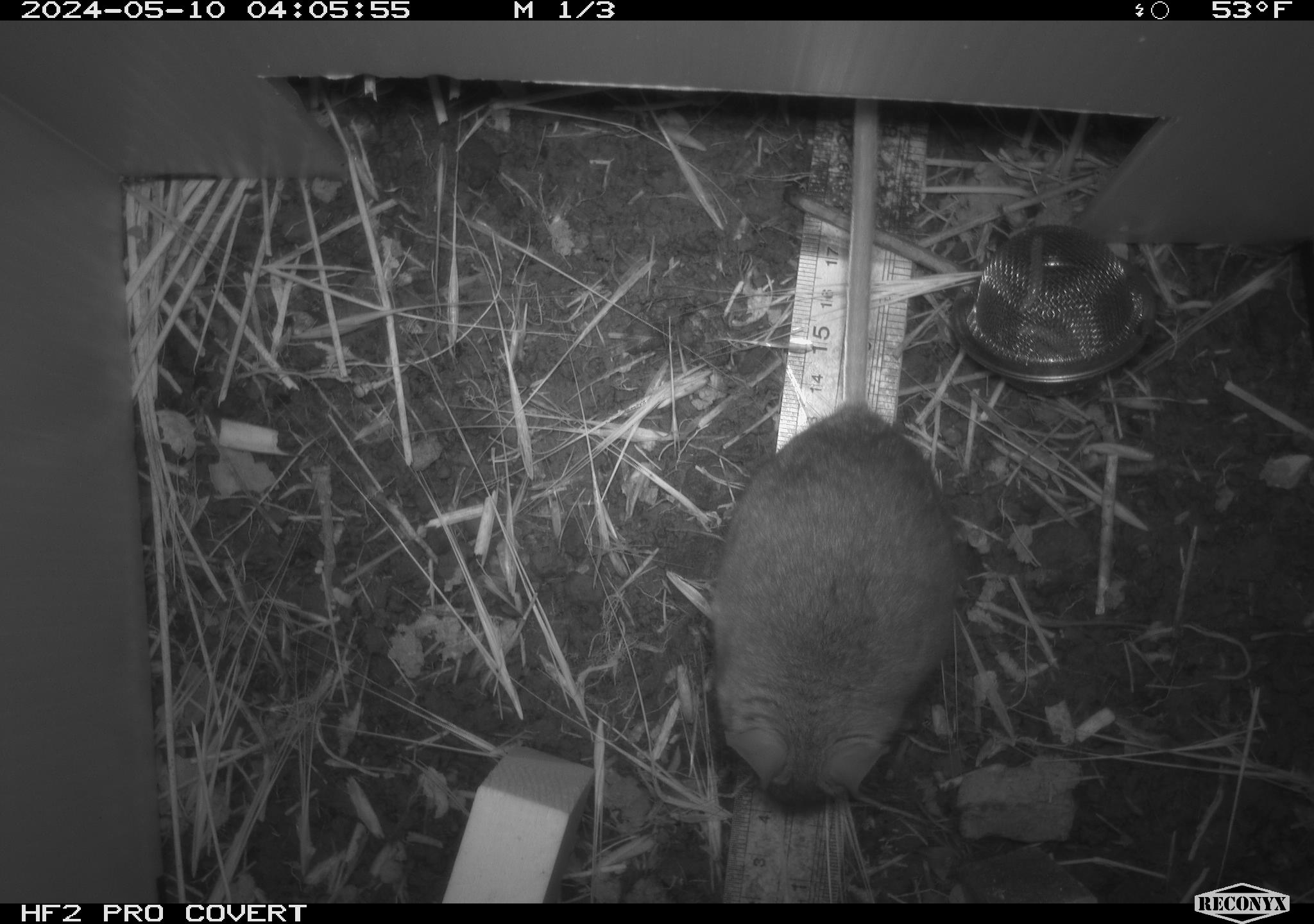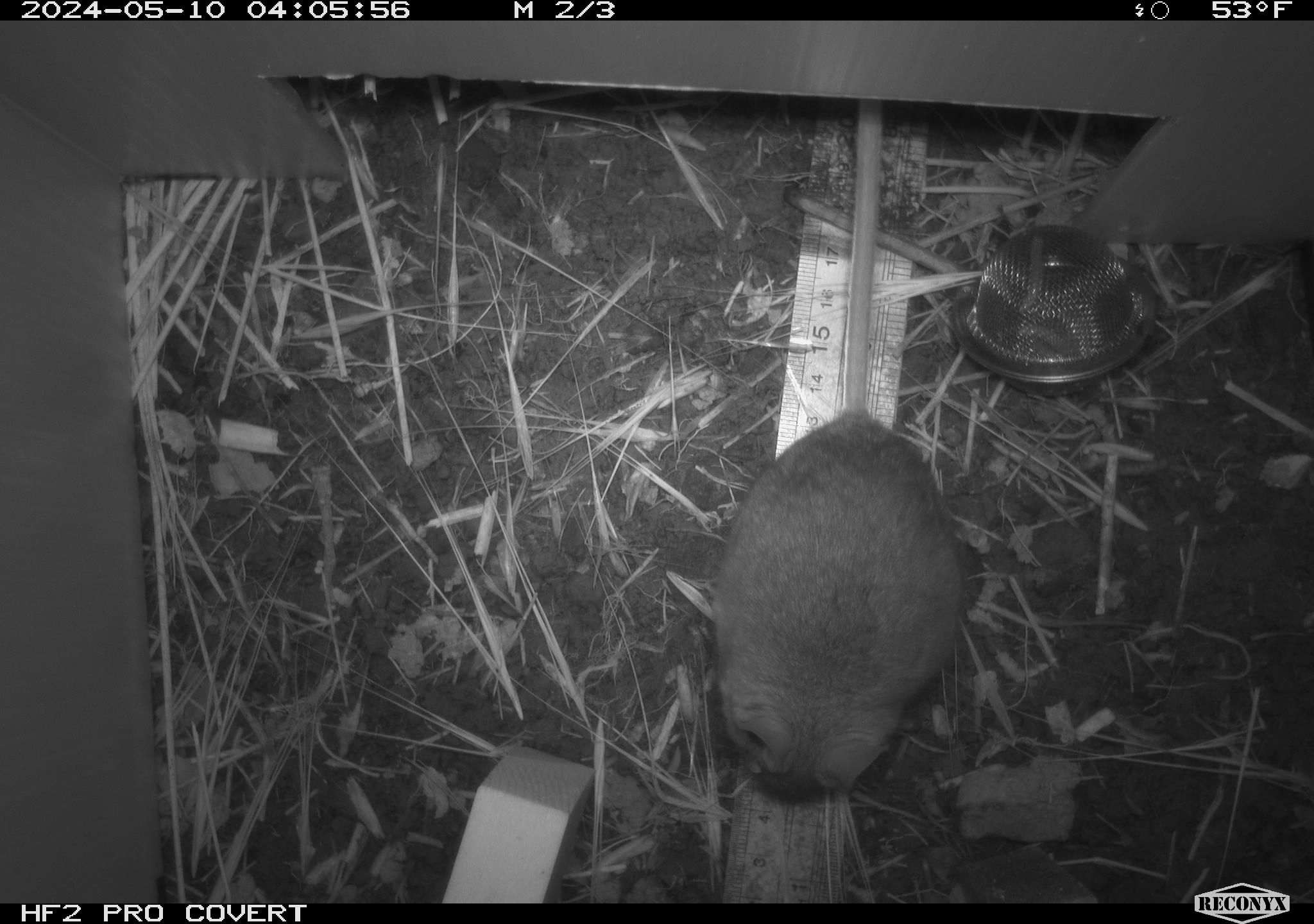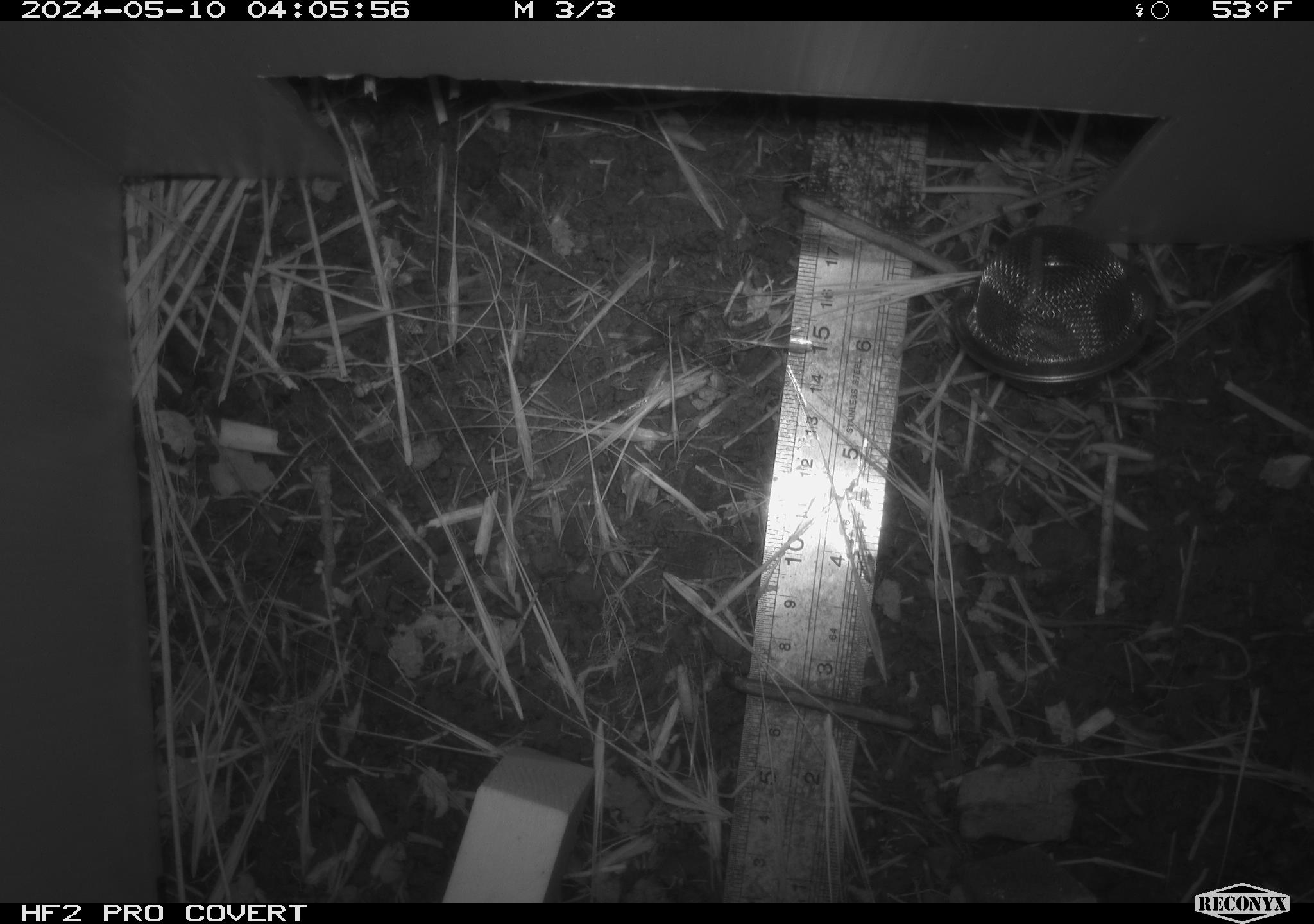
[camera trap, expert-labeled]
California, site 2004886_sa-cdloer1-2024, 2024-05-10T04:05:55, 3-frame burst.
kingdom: Animalia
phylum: Chordata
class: Mammalia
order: Rodentia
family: Cricetidae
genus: Neotoma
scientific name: Neotoma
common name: pack rat or woodrat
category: neotoma species